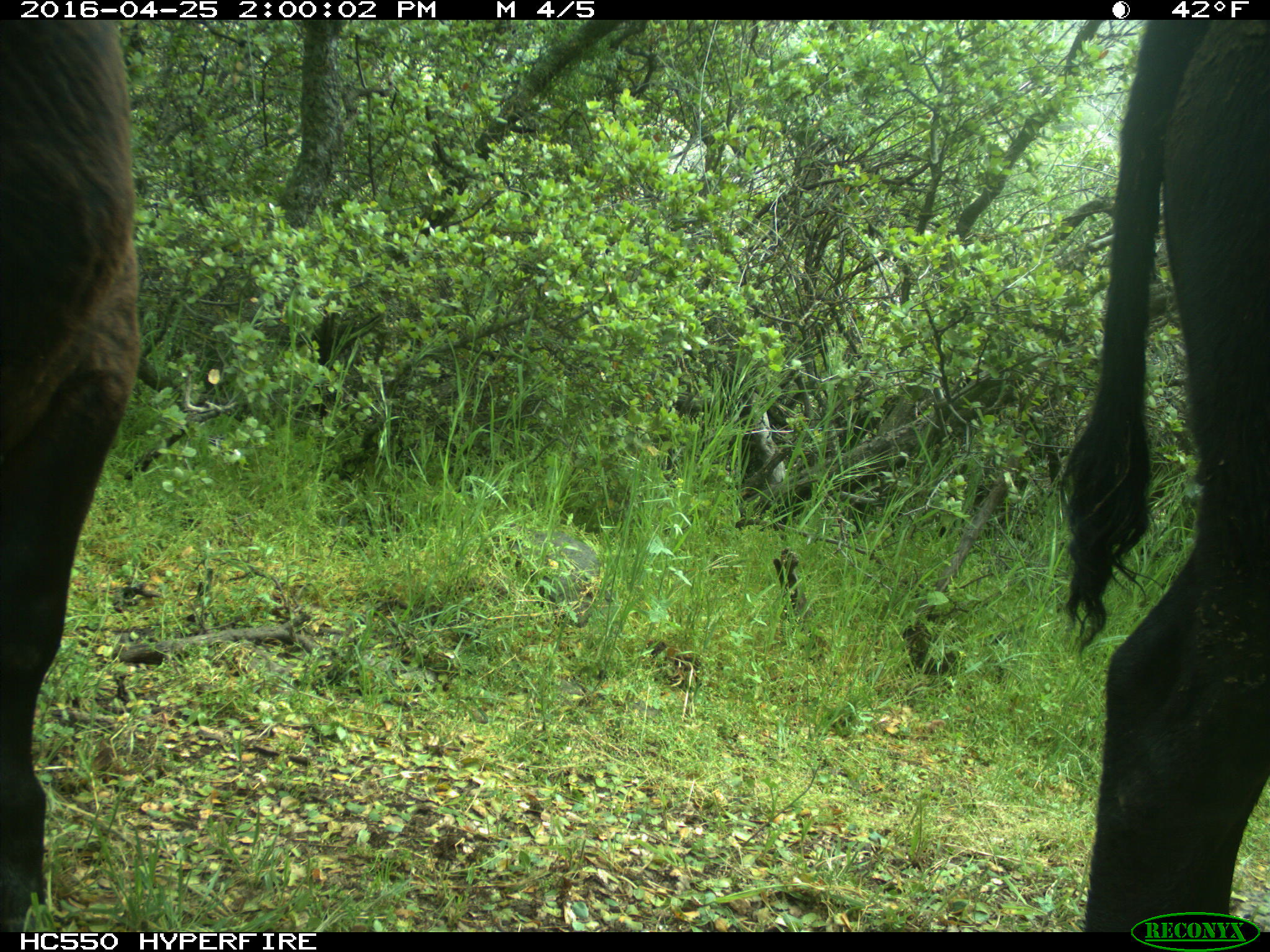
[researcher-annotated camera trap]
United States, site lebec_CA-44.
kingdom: Animalia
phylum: Chordata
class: Mammalia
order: Artiodactyla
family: Bovidae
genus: Bos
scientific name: Bos taurus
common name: domestic cow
Bos taurus (domestic cow).